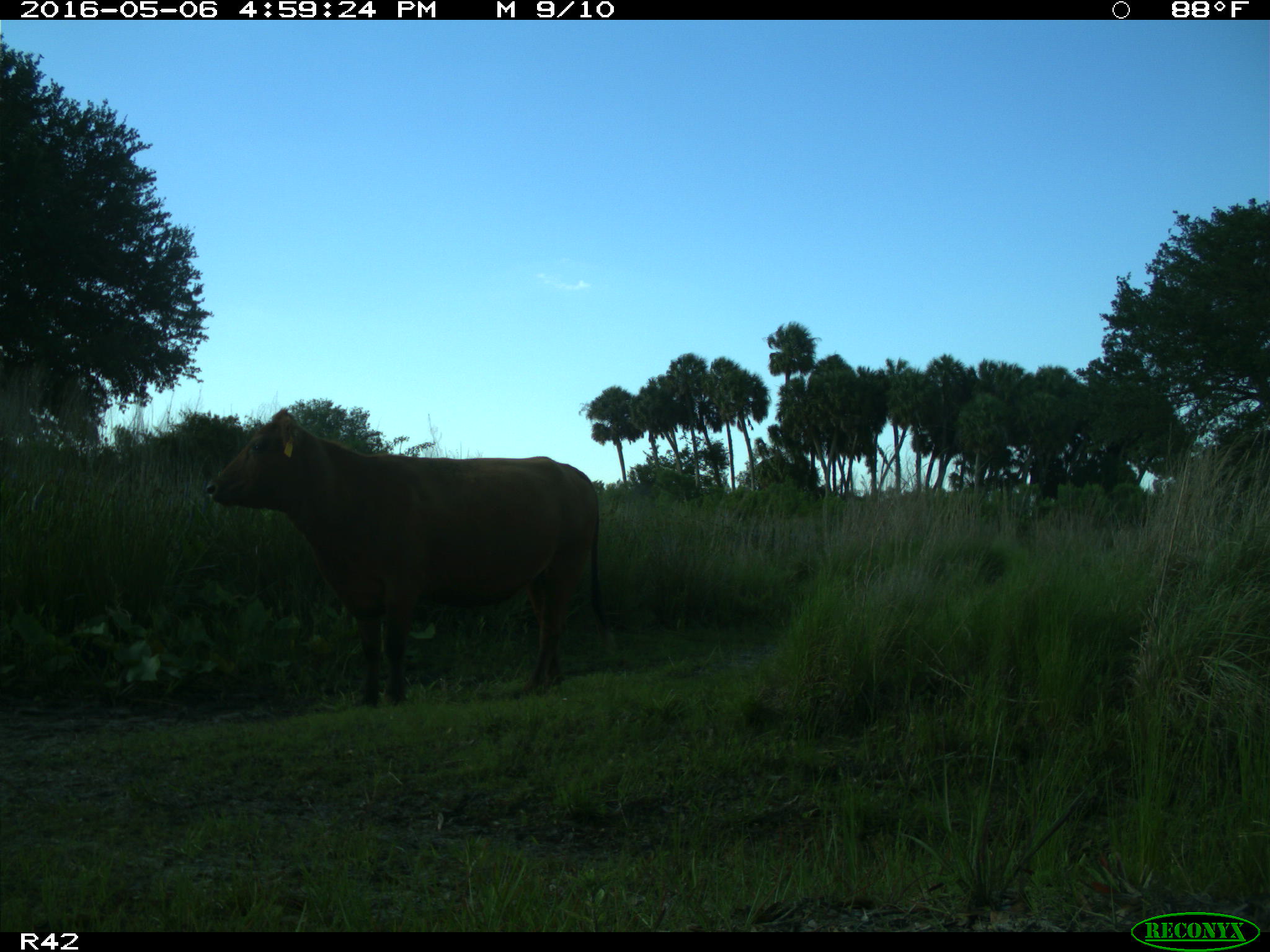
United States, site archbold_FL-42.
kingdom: Animalia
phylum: Chordata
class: Mammalia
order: Artiodactyla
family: Bovidae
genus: Bos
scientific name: Bos taurus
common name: domestic cow